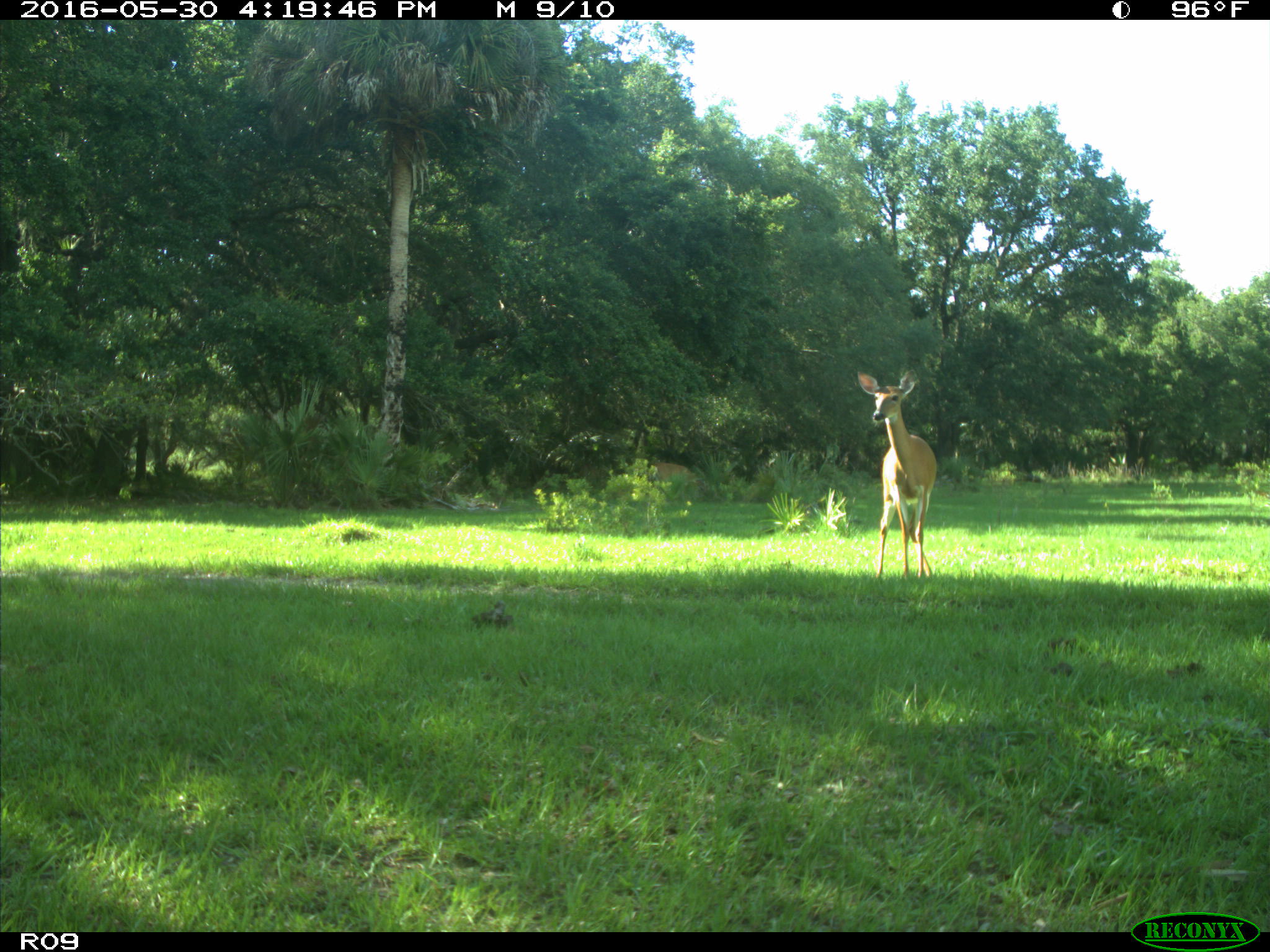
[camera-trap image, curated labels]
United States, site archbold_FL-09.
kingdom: Animalia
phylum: Chordata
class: Mammalia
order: Artiodactyla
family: Cervidae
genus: Odocoileus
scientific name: Odocoileus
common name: deer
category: unidentified deer